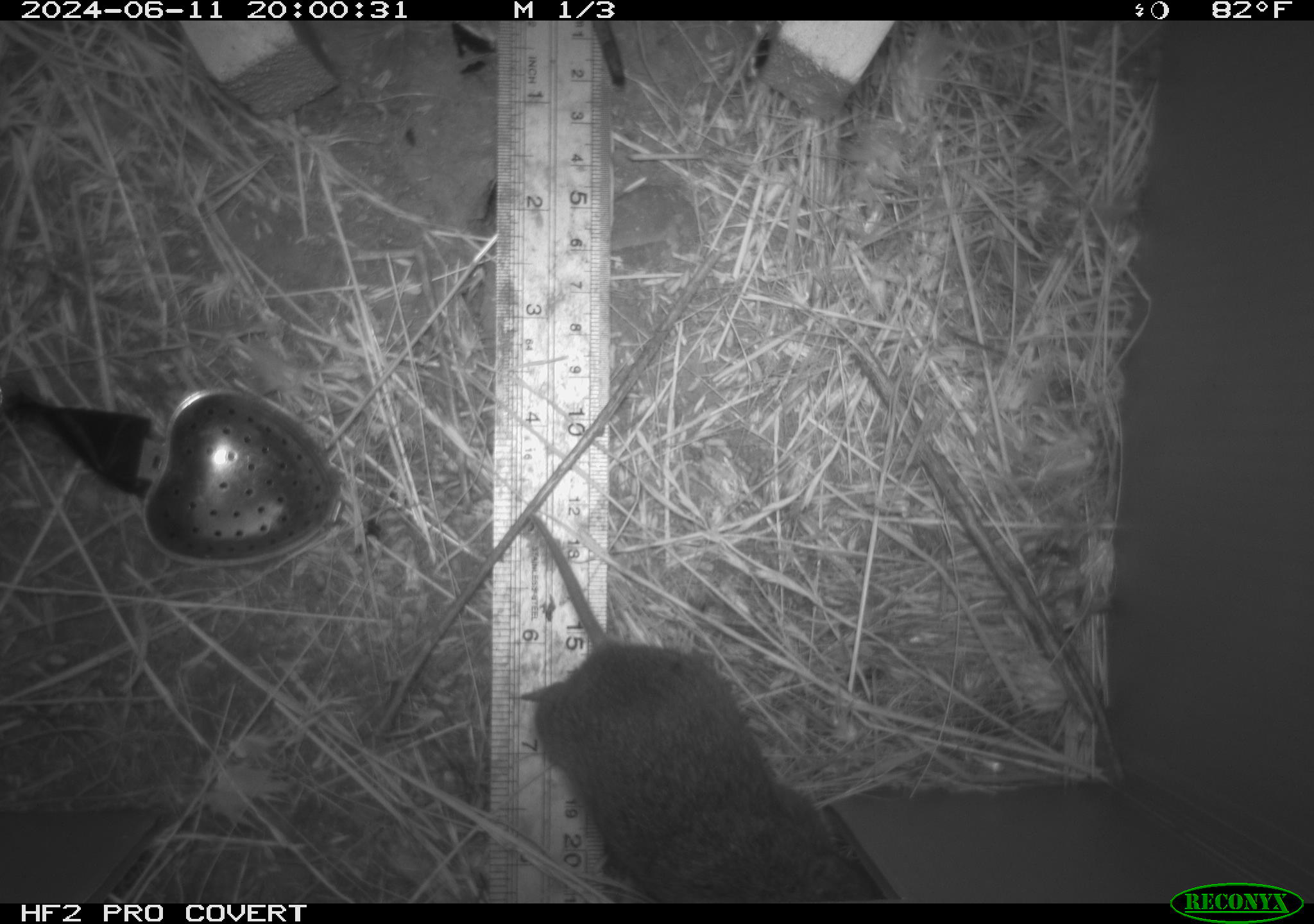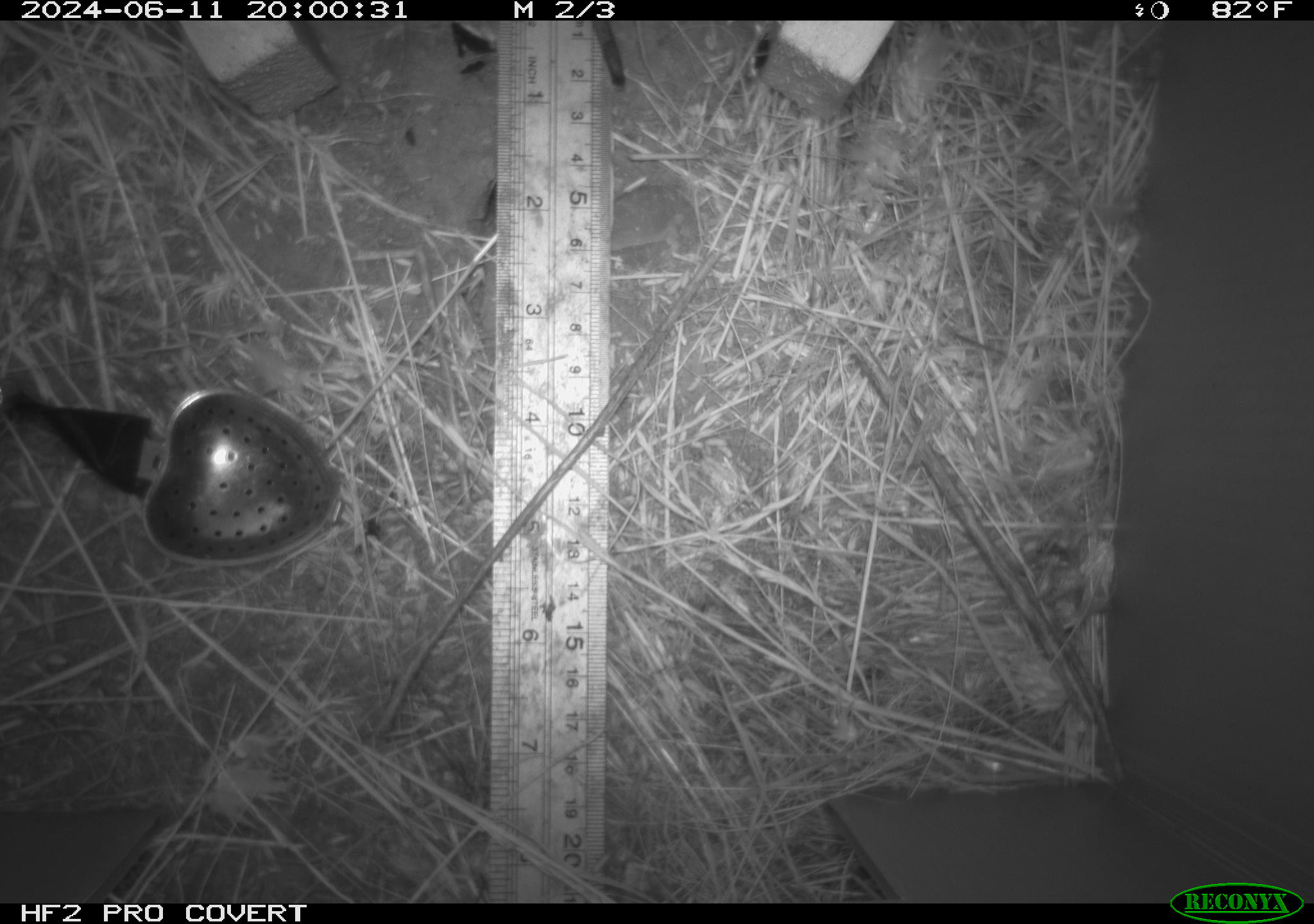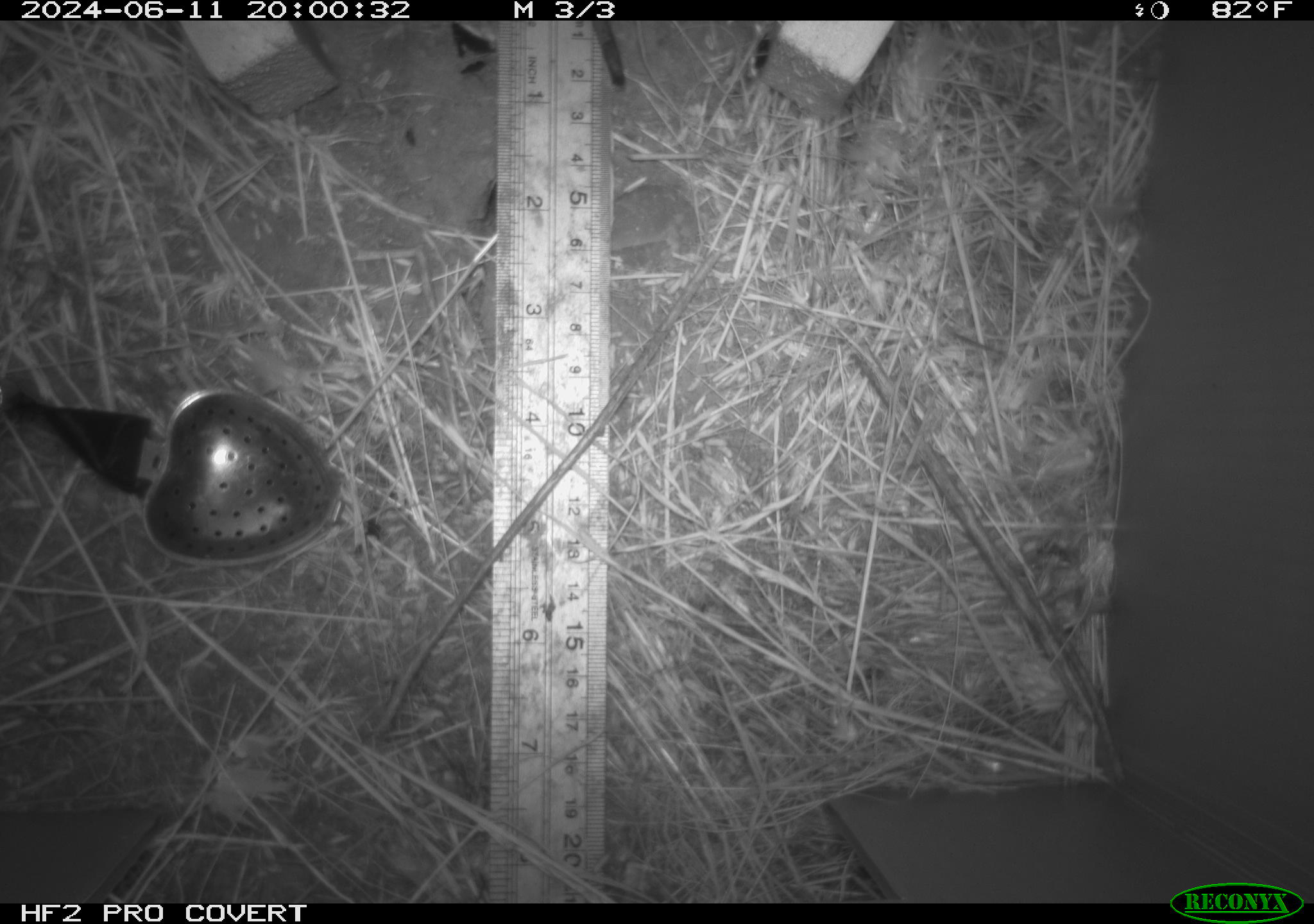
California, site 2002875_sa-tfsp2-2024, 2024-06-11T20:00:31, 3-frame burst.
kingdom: Animalia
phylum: Chordata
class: Mammalia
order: Rodentia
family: Cricetidae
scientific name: Arvicolinae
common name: voles, lemmings, and muskrats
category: arvicolinae subfamily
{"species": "arvicolinae subfamily (voles, lemmings, and muskrats) (Arvicolinae)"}